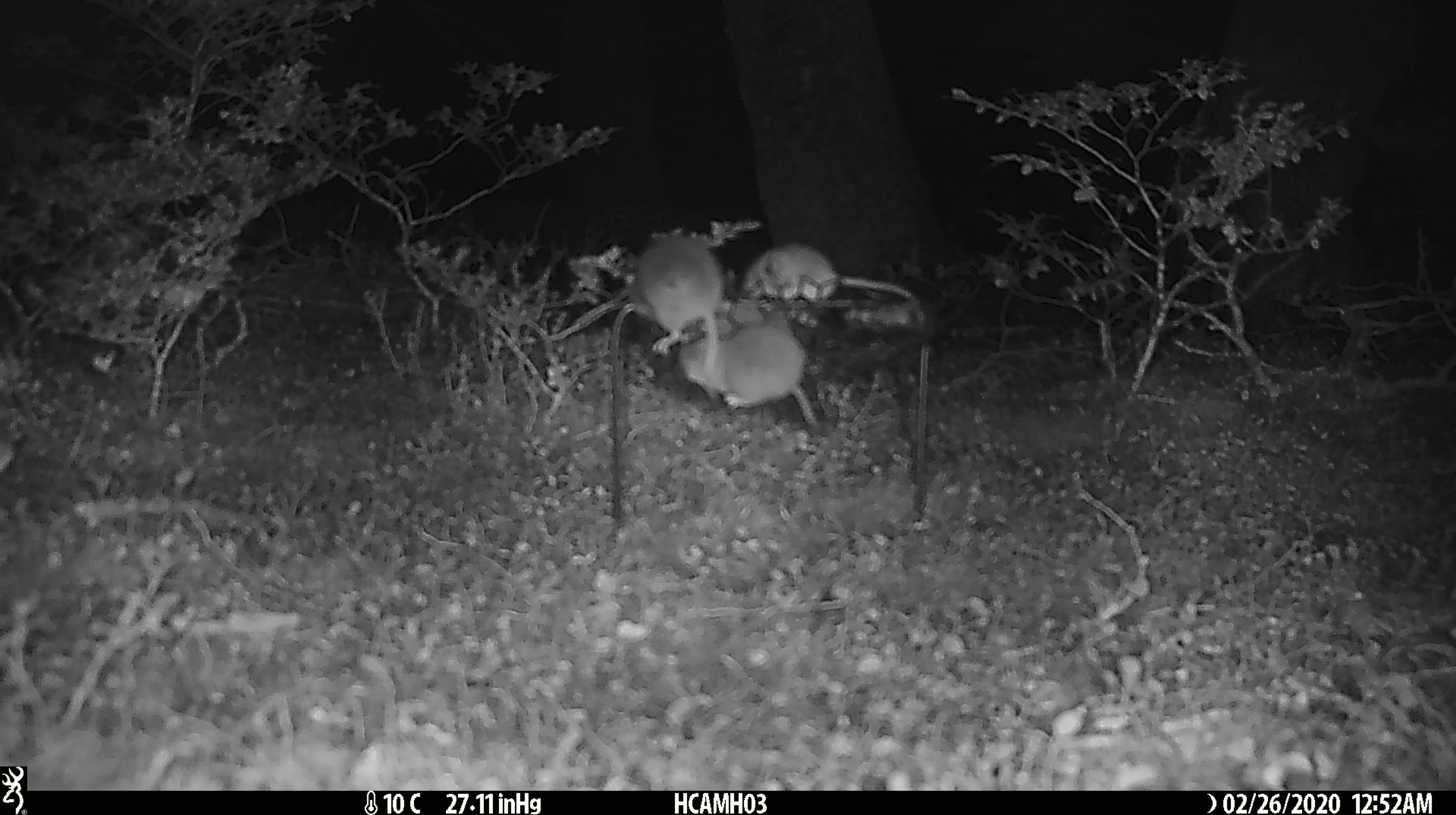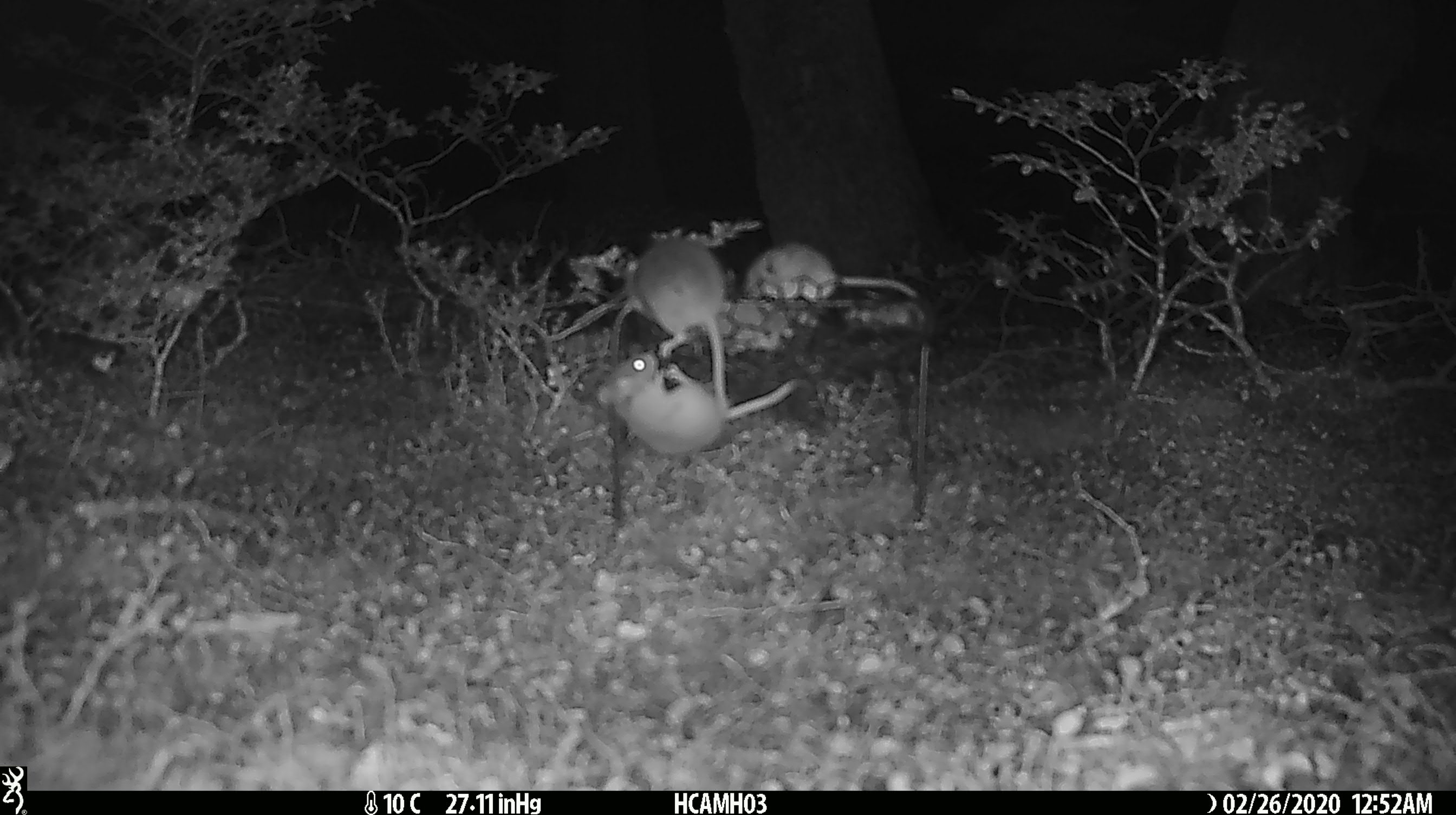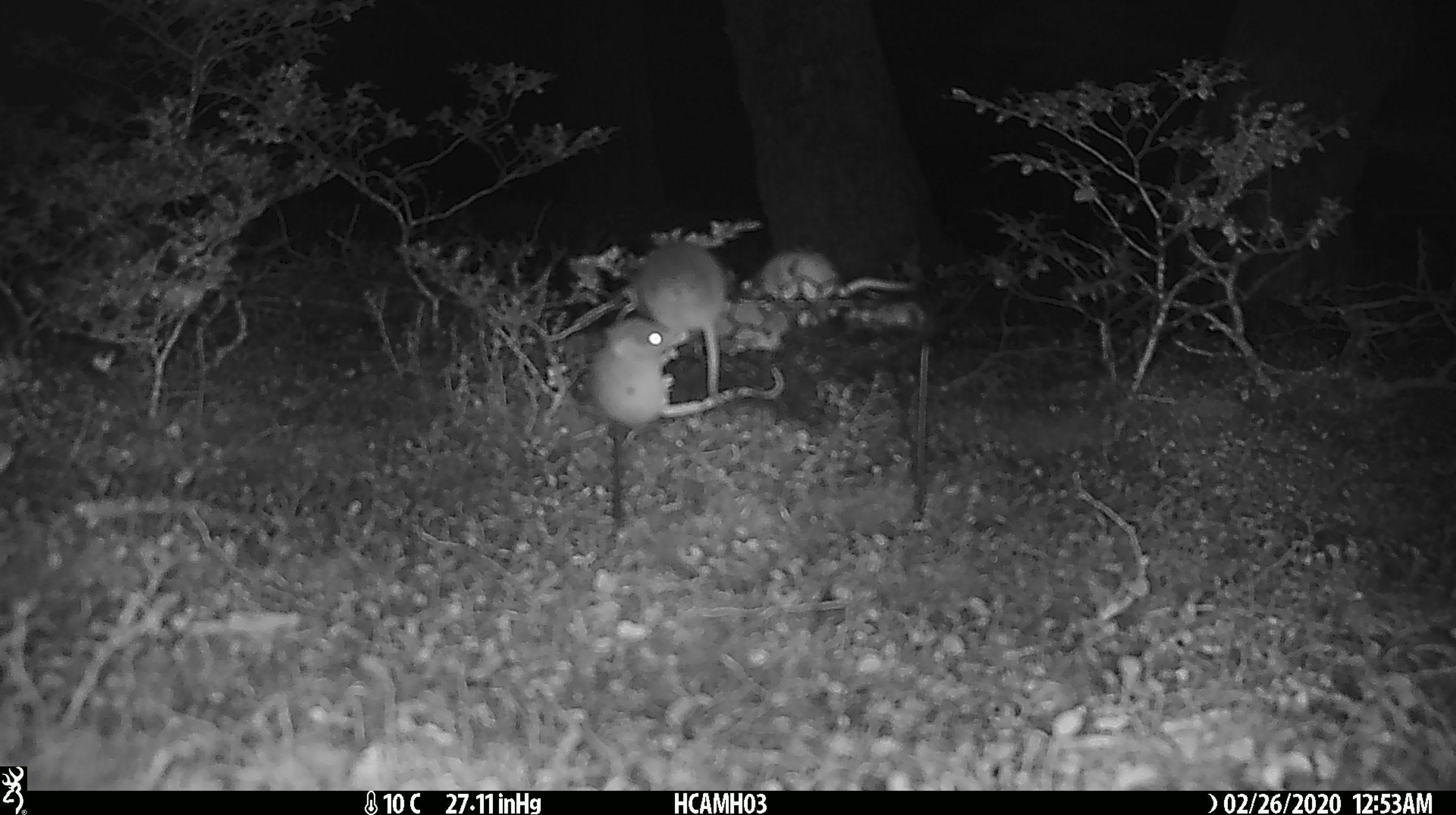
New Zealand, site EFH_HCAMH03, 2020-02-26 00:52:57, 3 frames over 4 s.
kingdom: Animalia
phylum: Chordata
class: Mammalia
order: Rodentia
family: Muridae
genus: Mus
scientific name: Mus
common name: mouse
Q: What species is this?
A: Mouse (Mus).